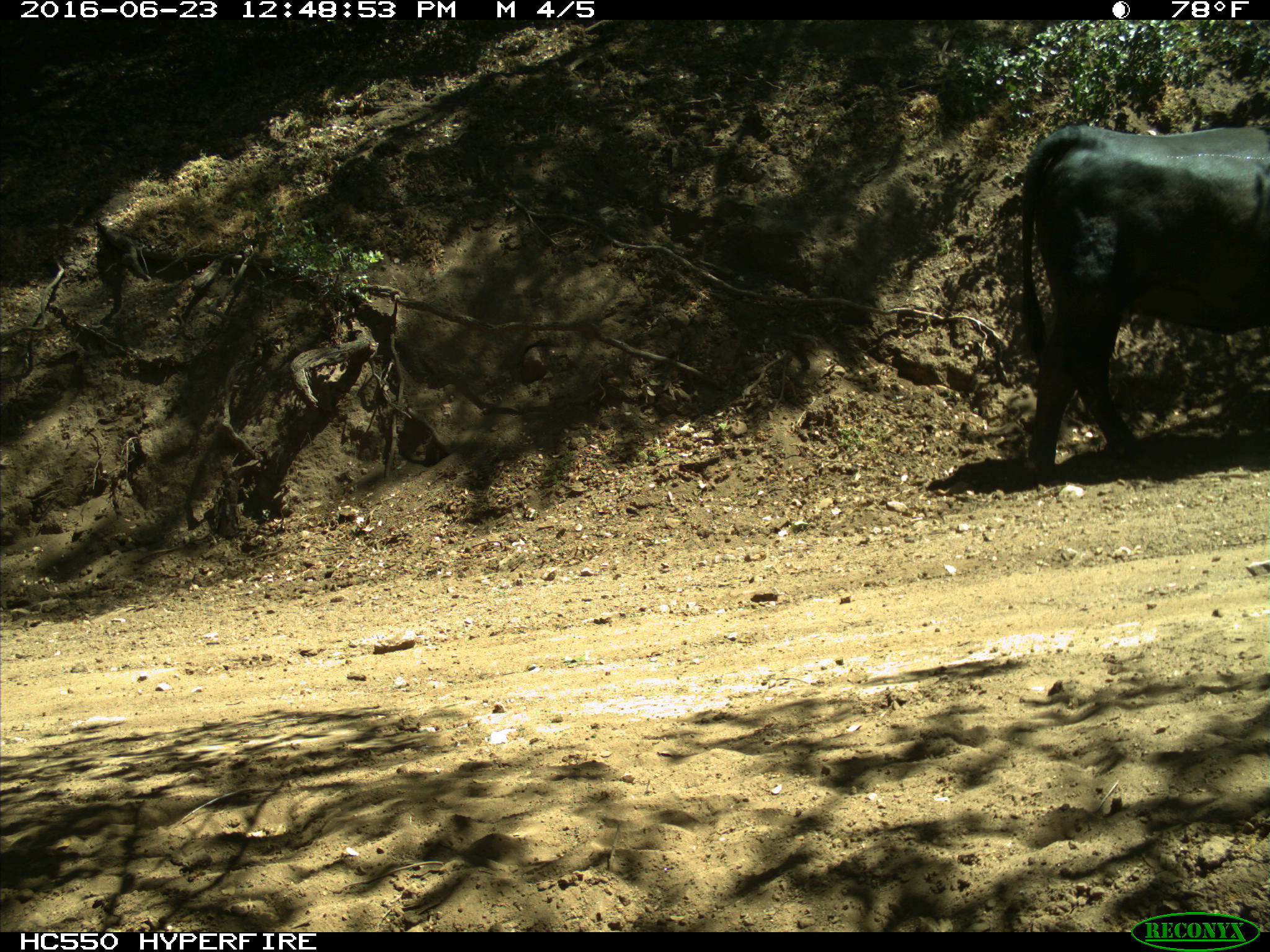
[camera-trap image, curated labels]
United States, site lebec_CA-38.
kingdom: Animalia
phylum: Chordata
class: Mammalia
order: Artiodactyla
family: Bovidae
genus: Bos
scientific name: Bos taurus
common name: domestic cow